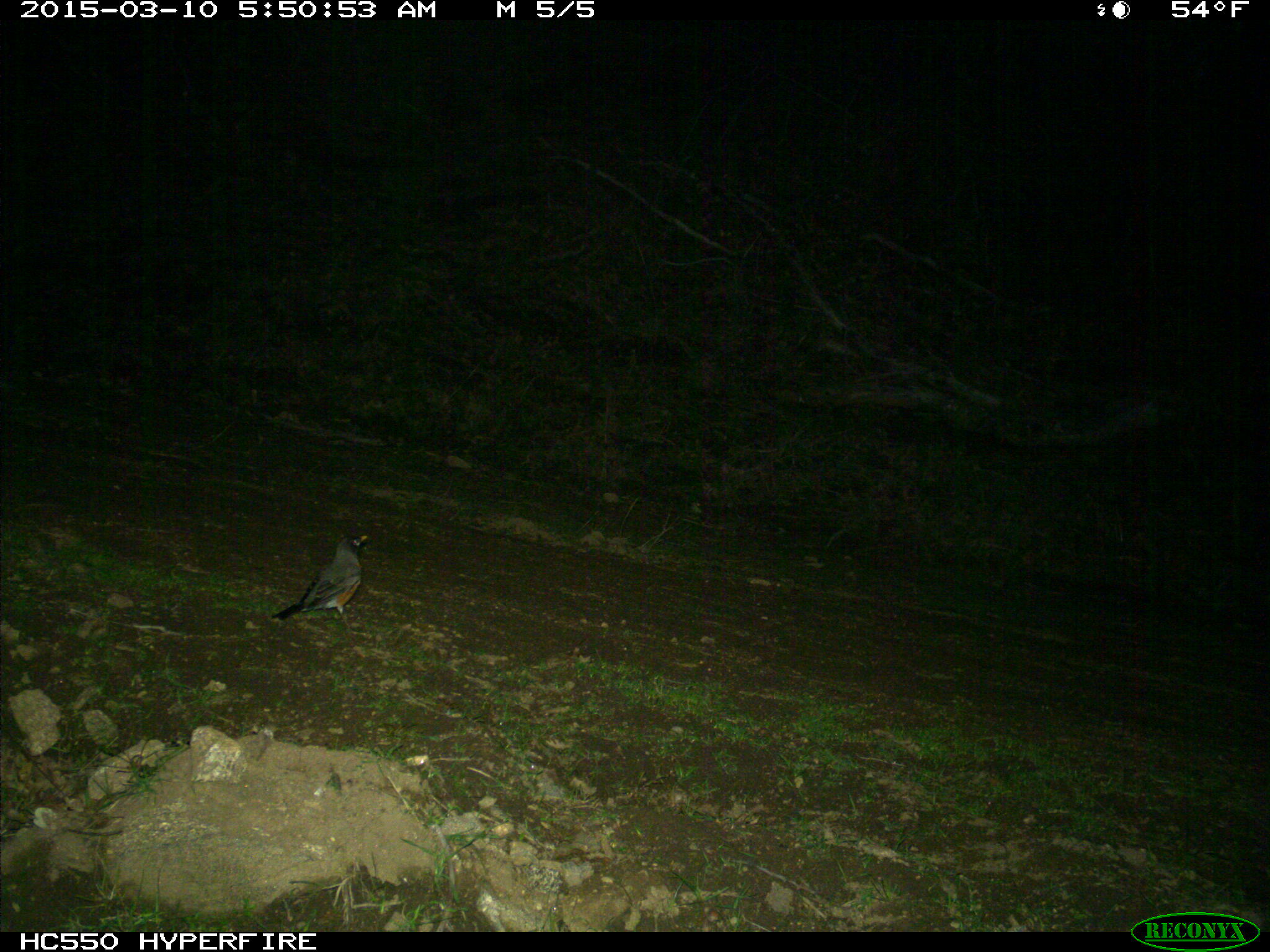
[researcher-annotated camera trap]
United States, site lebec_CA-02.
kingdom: Animalia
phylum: Chordata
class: Aves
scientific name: Aves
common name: birds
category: unidentified bird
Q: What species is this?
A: Unidentified bird (birds) (Aves).